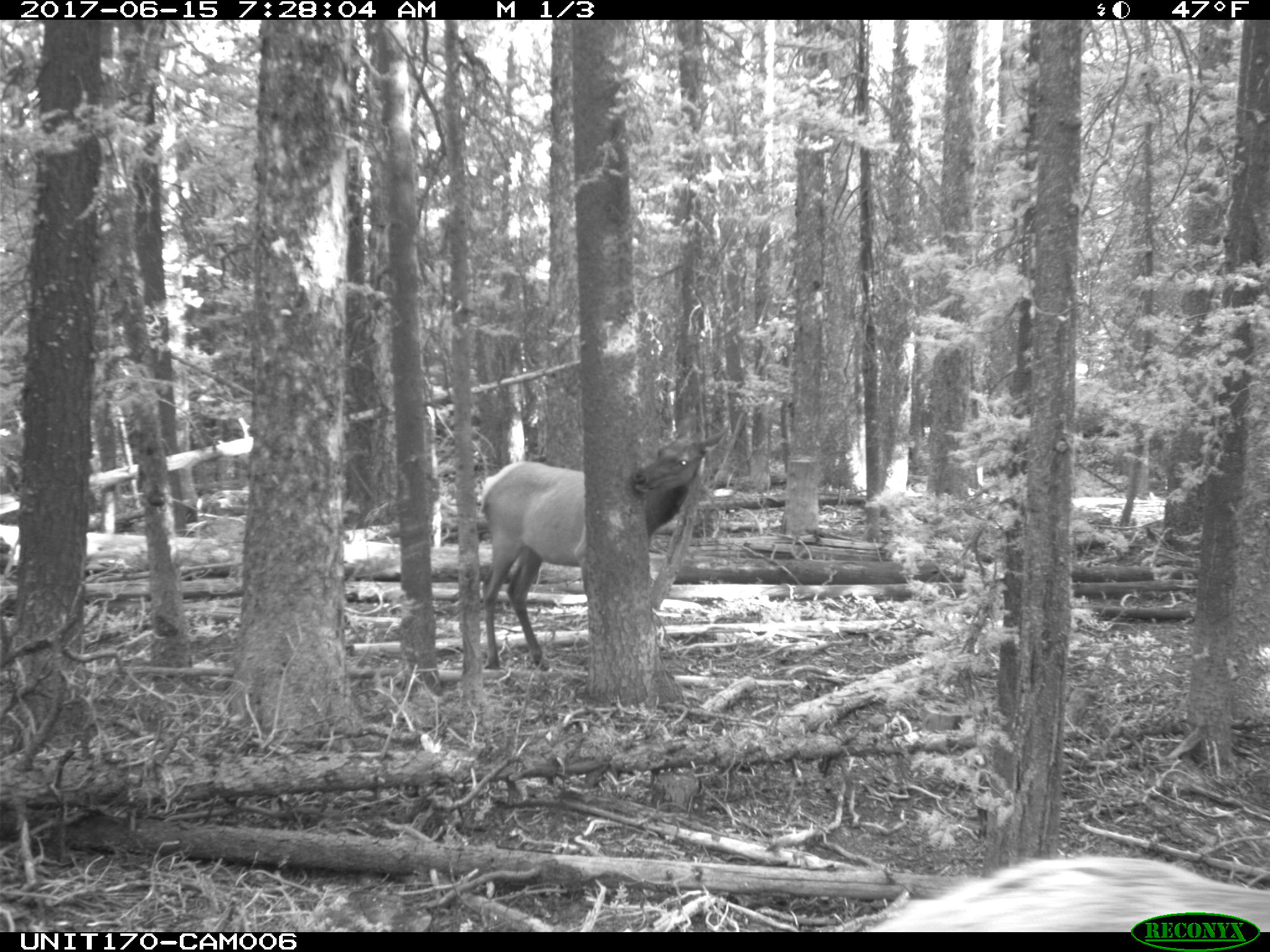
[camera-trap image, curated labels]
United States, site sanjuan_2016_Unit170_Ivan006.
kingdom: Animalia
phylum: Chordata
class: Mammalia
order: Artiodactyla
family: Cervidae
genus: Cervus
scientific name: Cervus elaphus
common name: red deer